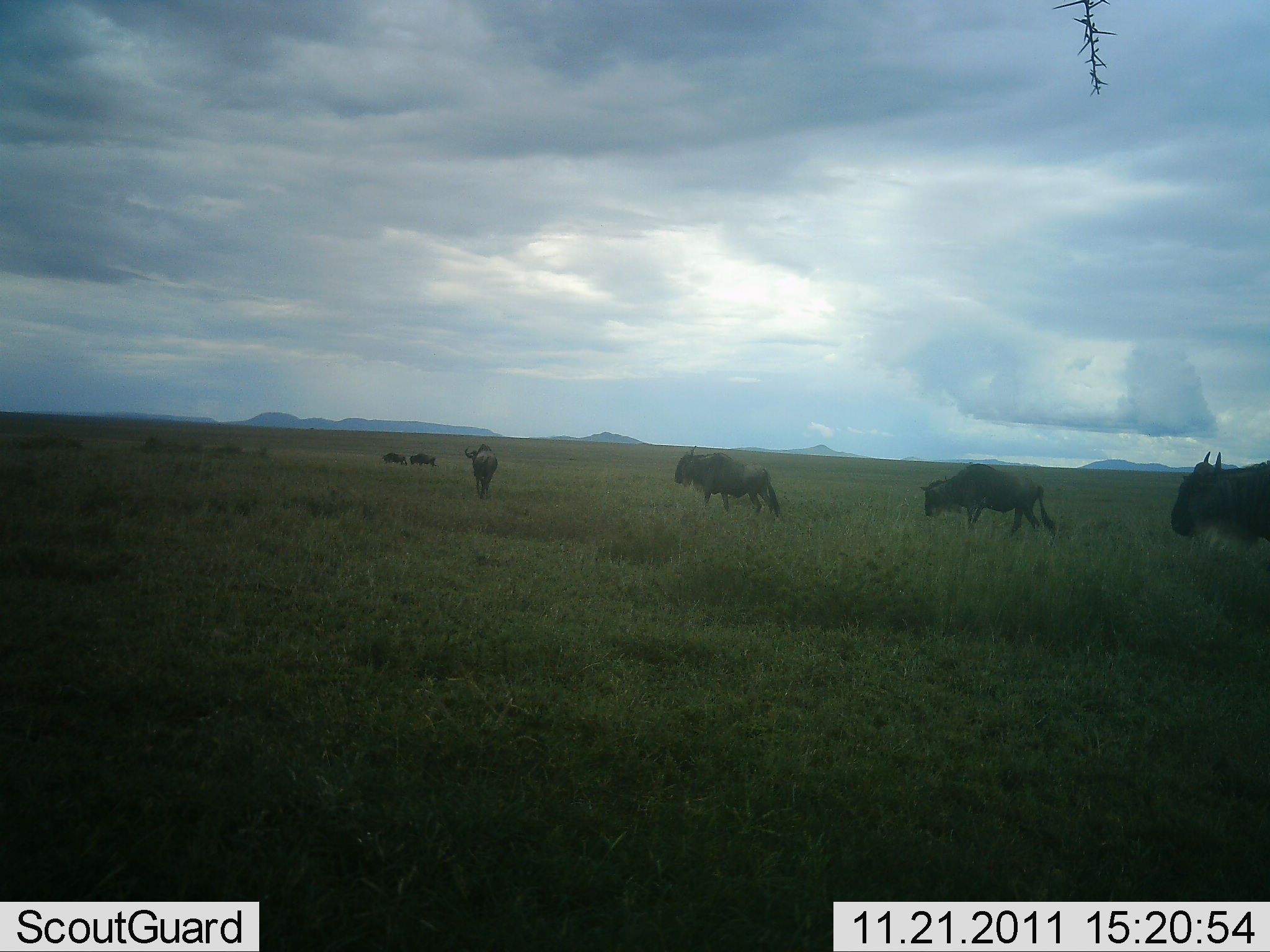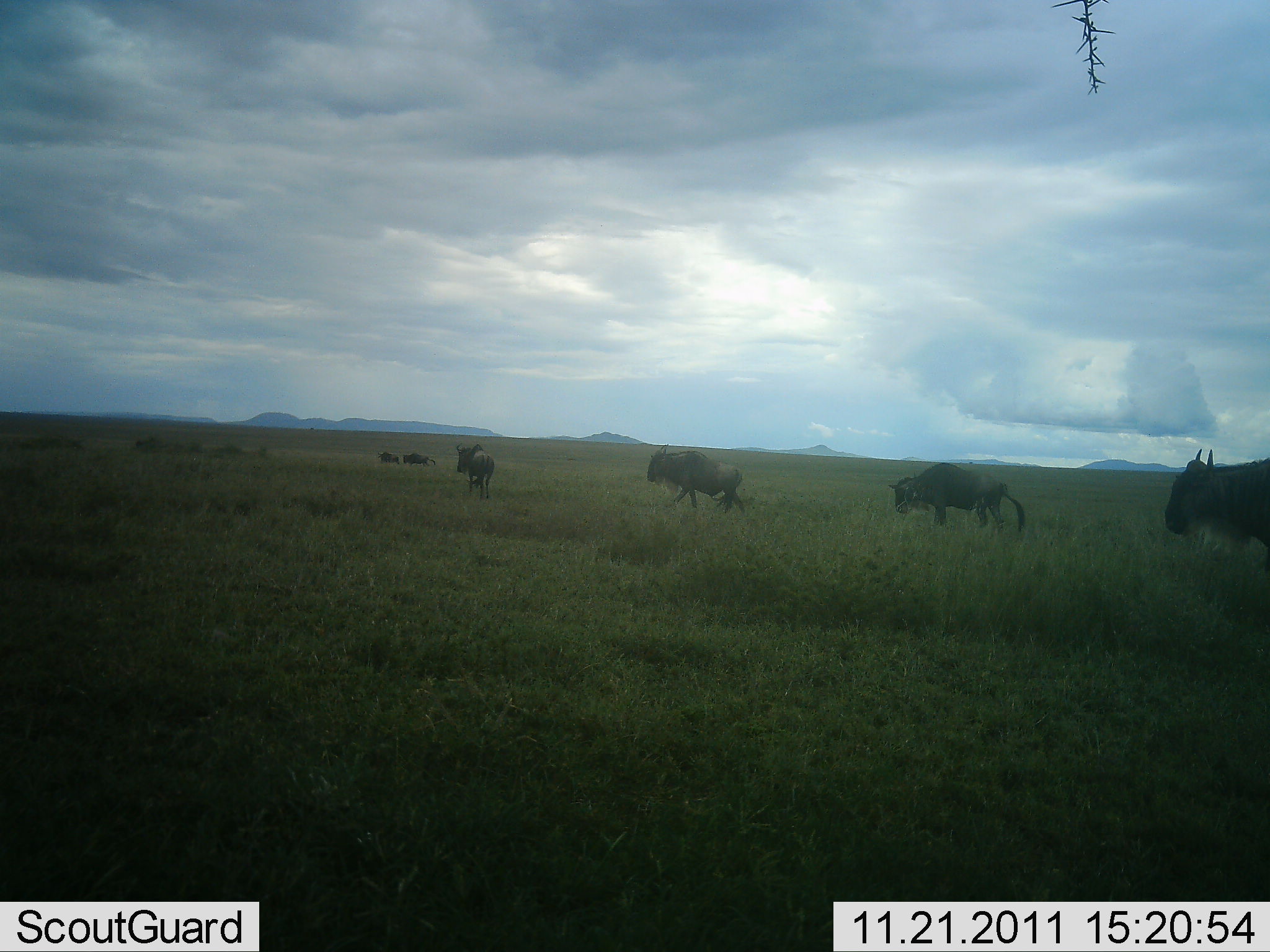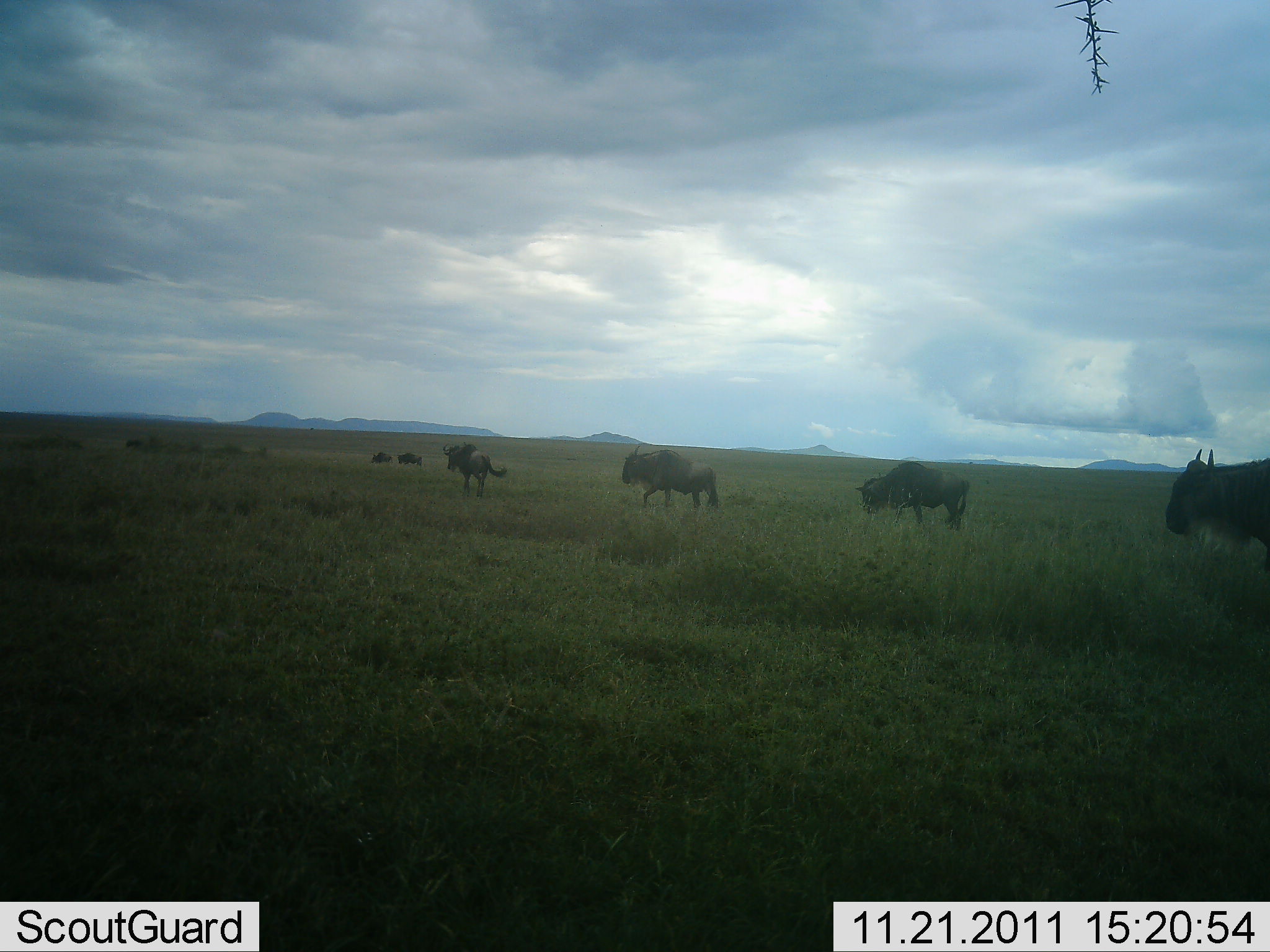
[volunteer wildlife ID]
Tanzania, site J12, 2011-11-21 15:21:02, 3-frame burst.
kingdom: Animalia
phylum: Chordata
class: Mammalia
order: Artiodactyla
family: Bovidae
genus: Connochaetes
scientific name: Connochaetes taurinus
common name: blue wildebeest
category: wildebeest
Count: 7.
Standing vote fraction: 30%.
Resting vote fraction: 0%.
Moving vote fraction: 80%.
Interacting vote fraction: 0%.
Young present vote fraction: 0%.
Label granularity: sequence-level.